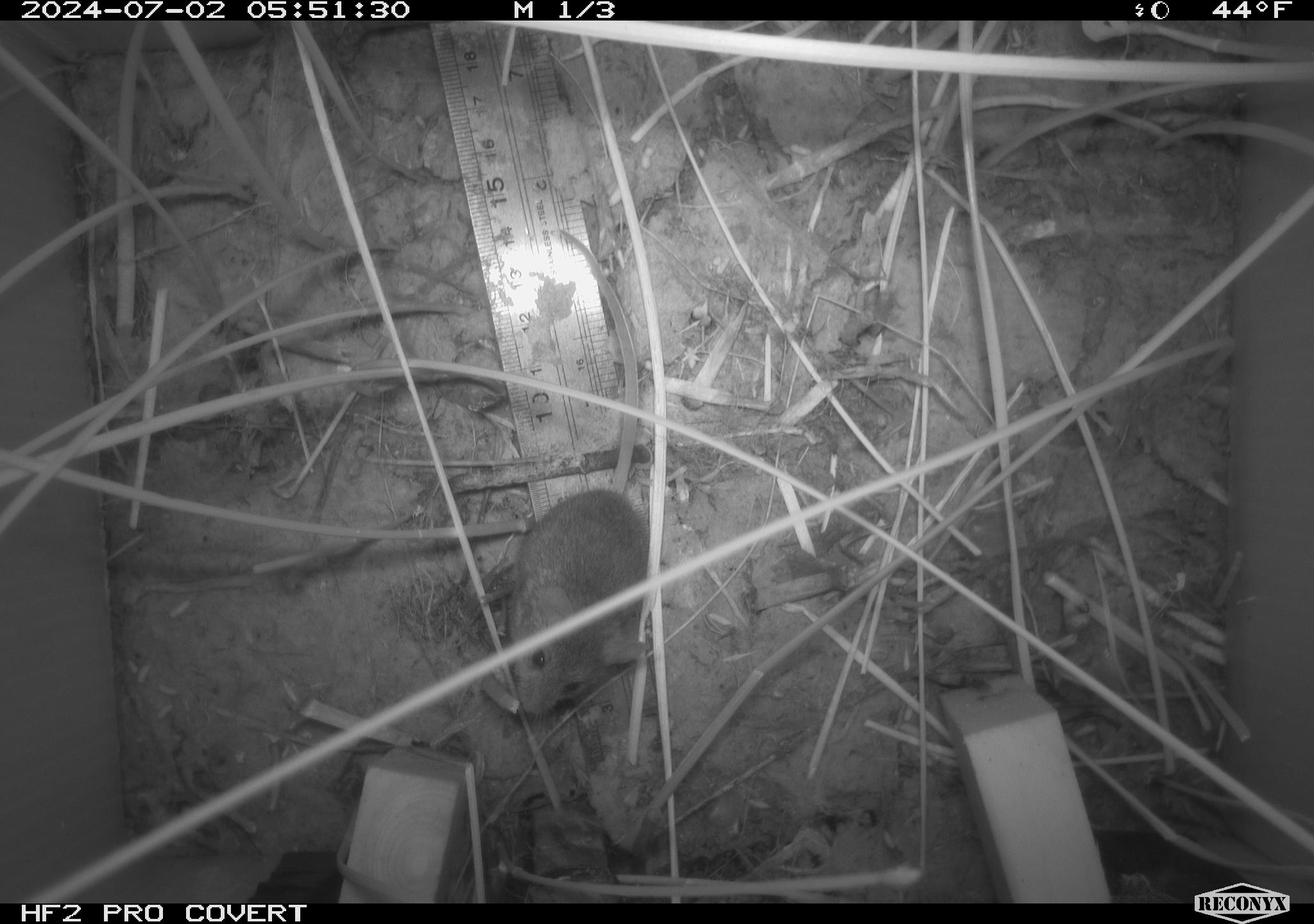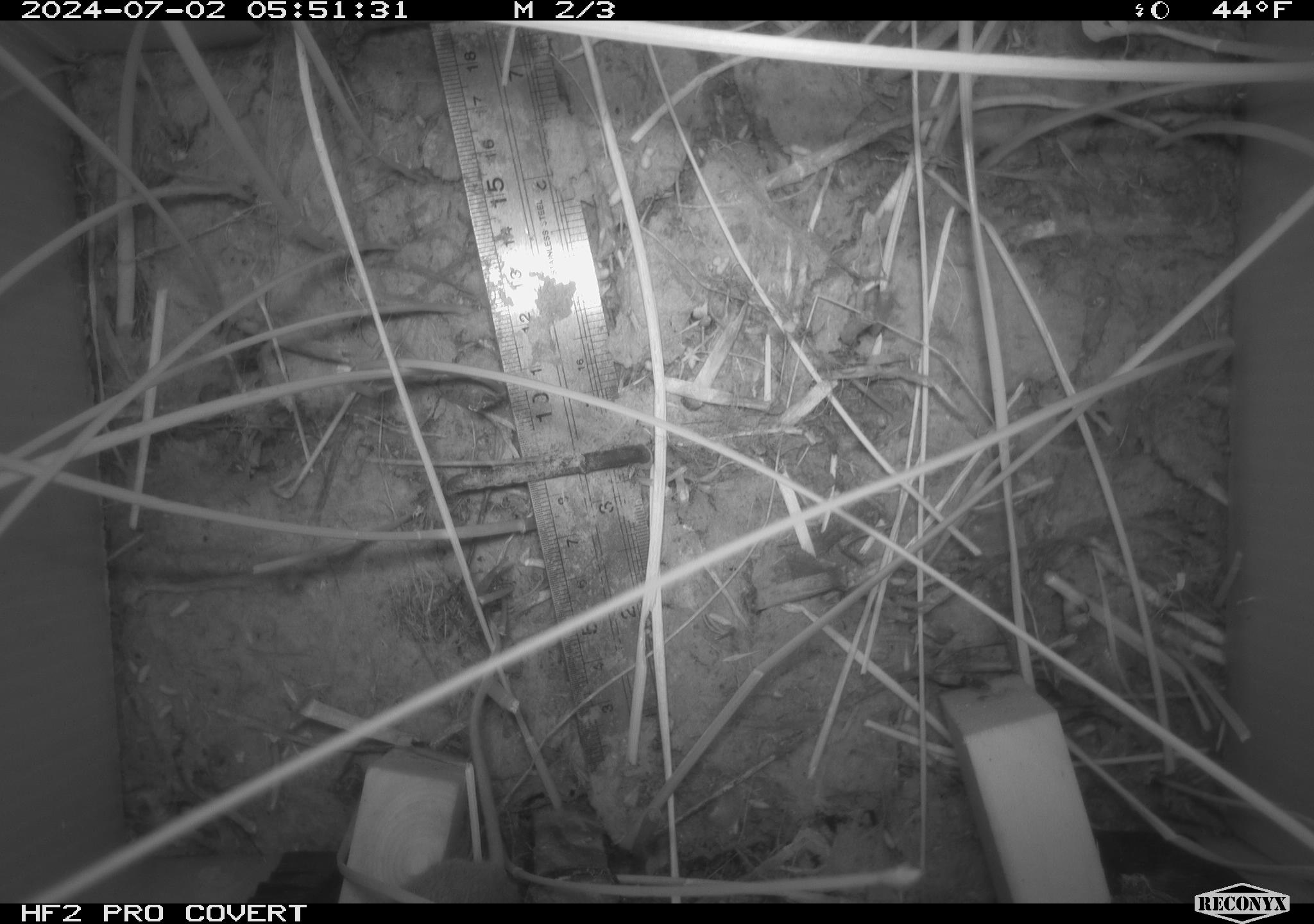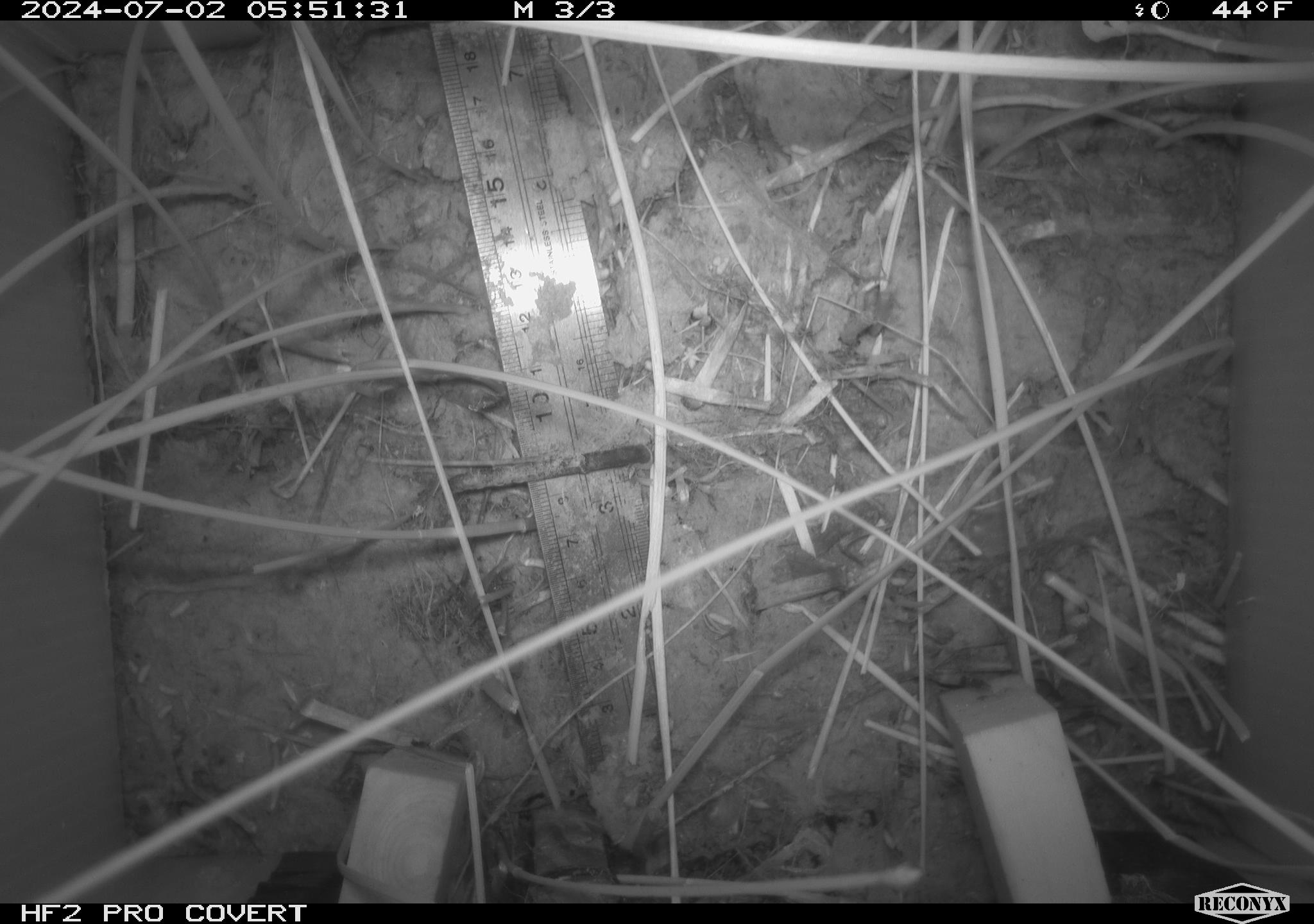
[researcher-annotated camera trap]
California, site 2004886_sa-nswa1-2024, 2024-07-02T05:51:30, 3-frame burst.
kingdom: Animalia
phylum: Chordata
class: Mammalia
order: Rodentia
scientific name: Rodentia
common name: rodent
Rodent (Rodentia).